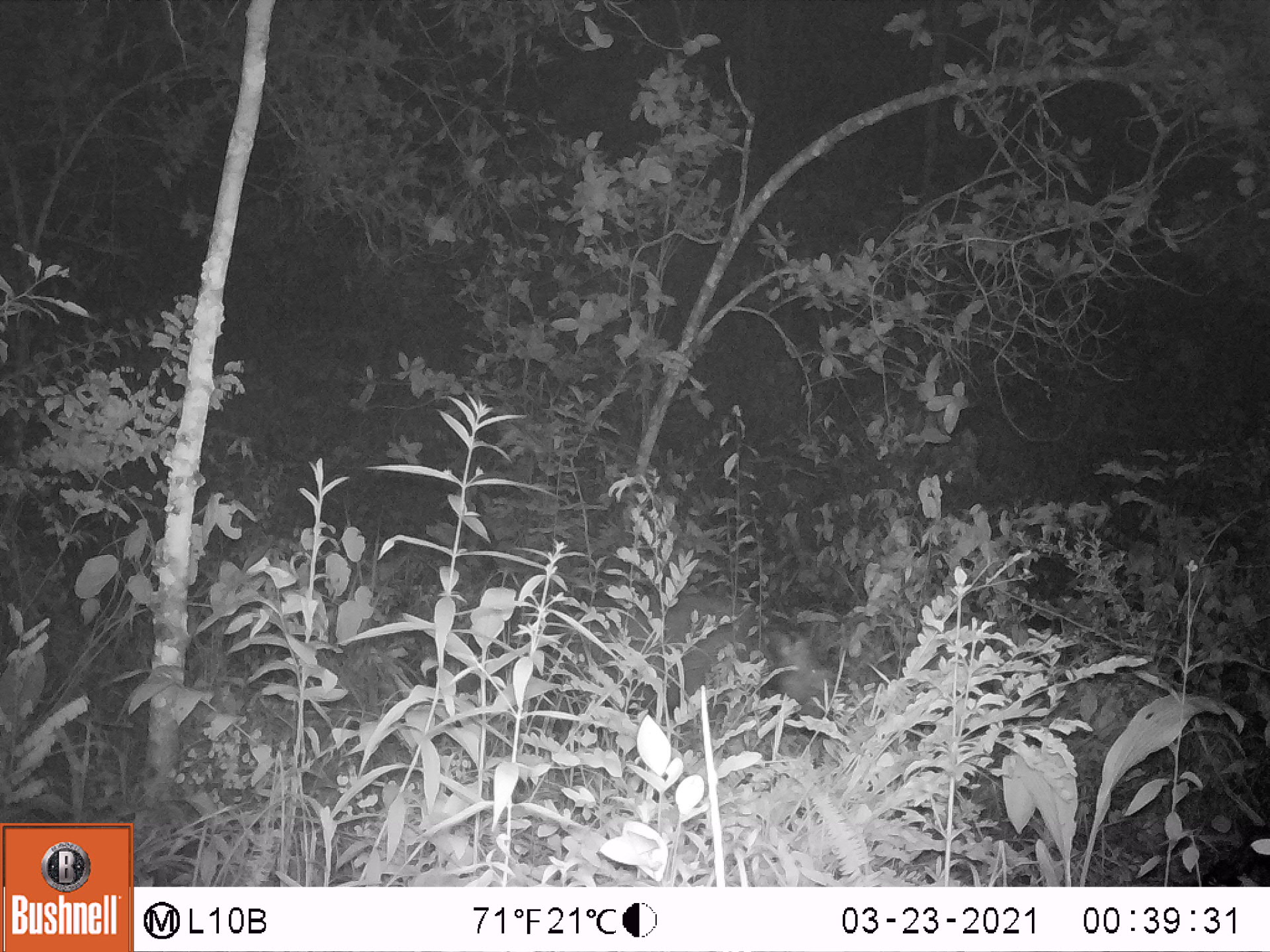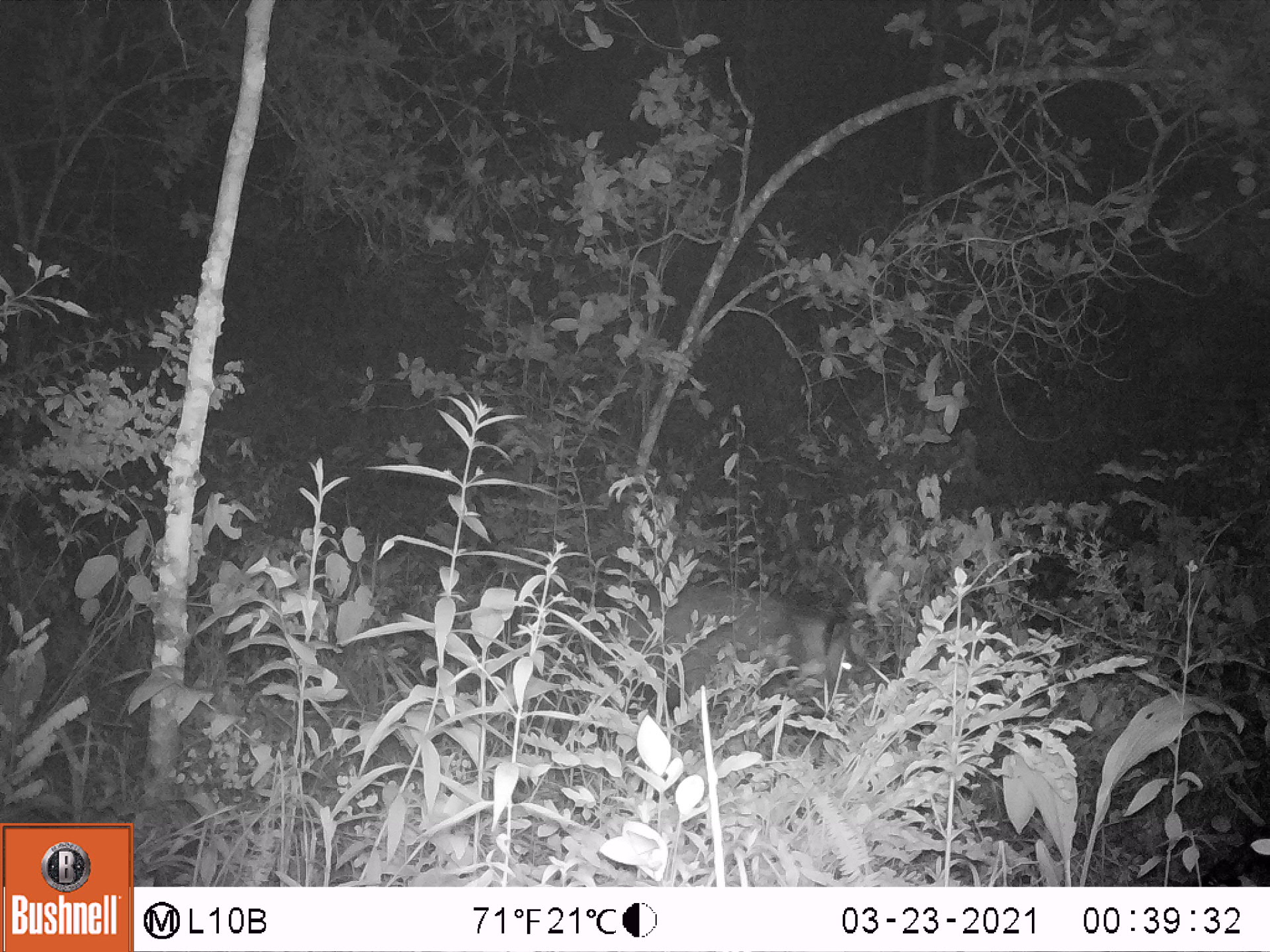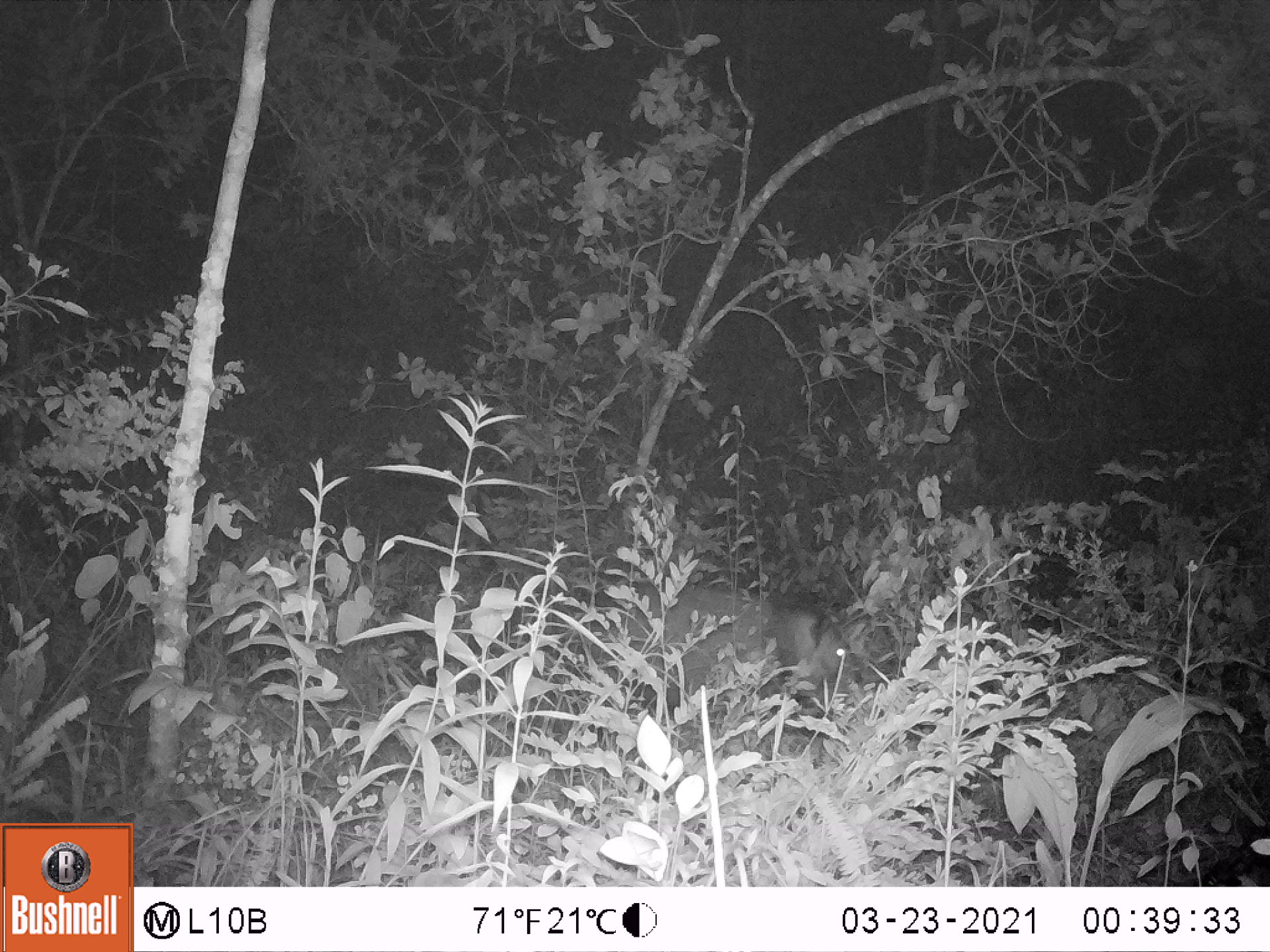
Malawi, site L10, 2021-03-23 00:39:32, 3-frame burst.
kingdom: Animalia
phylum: Chordata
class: Mammalia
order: Artiodactyla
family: Suidae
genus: Potamochoerus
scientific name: Potamochoerus larvatus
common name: bushpig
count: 1